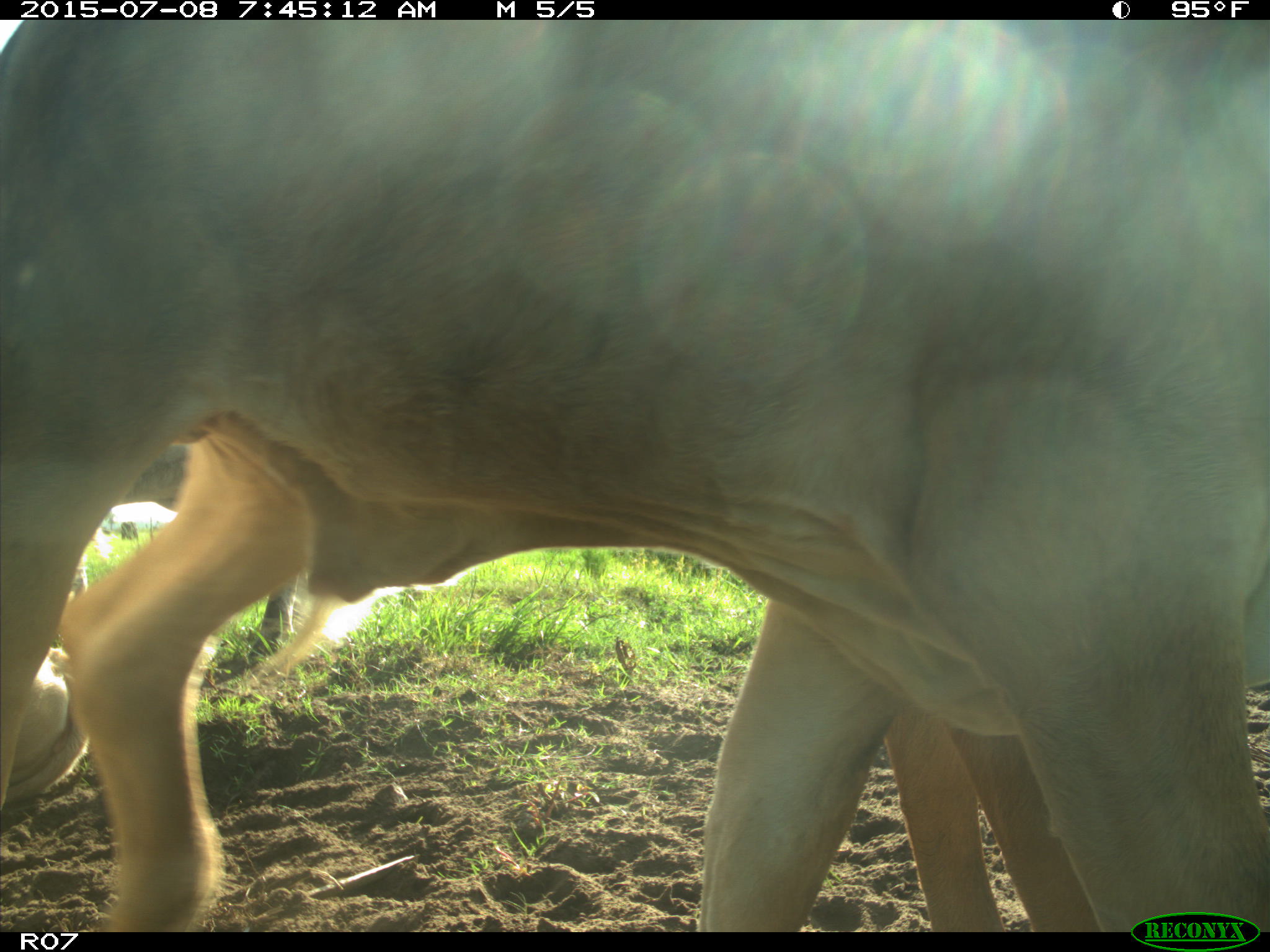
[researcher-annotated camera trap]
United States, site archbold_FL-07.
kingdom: Animalia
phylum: Chordata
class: Mammalia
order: Artiodactyla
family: Bovidae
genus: Bos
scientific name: Bos taurus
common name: domestic cow